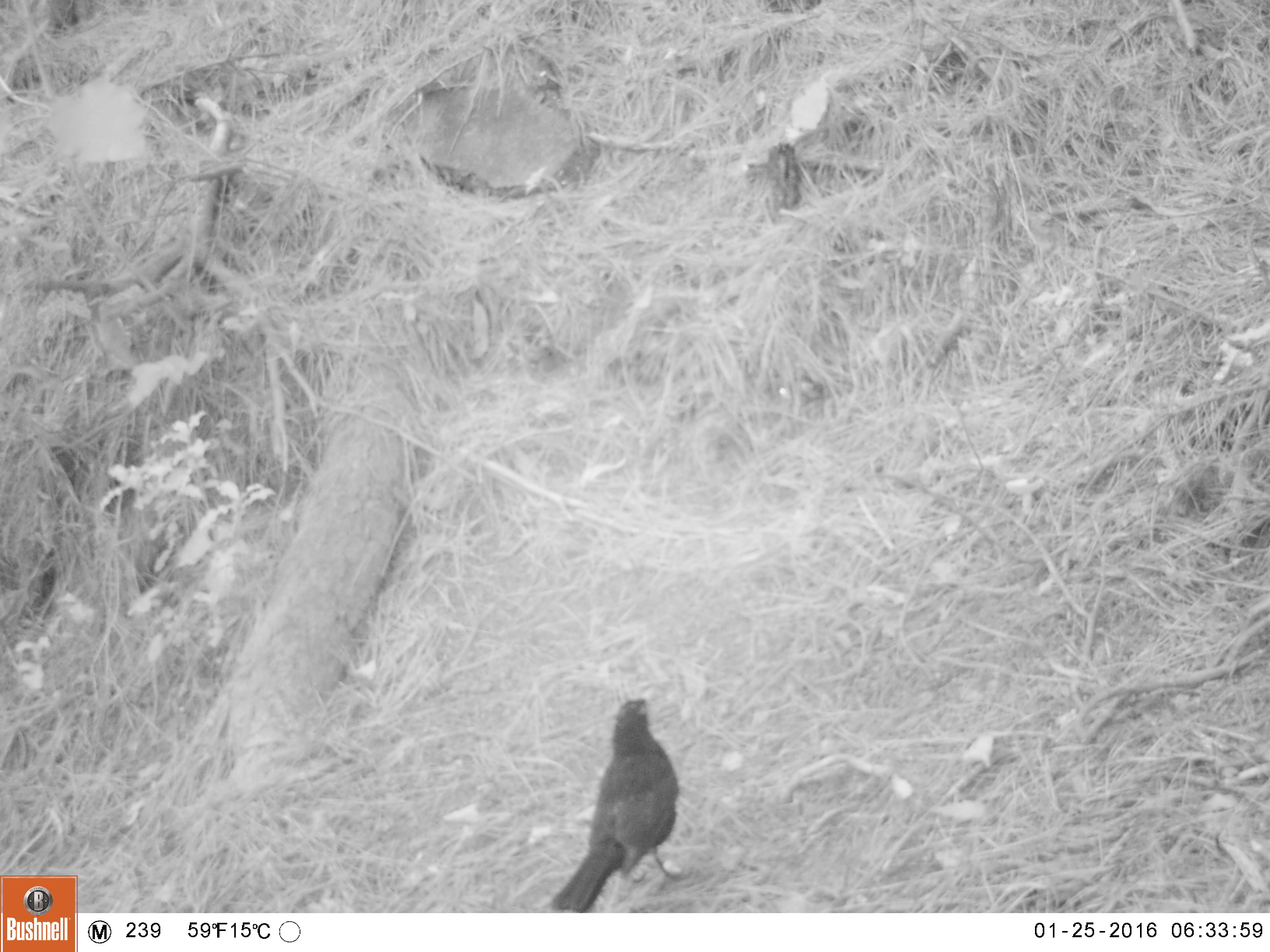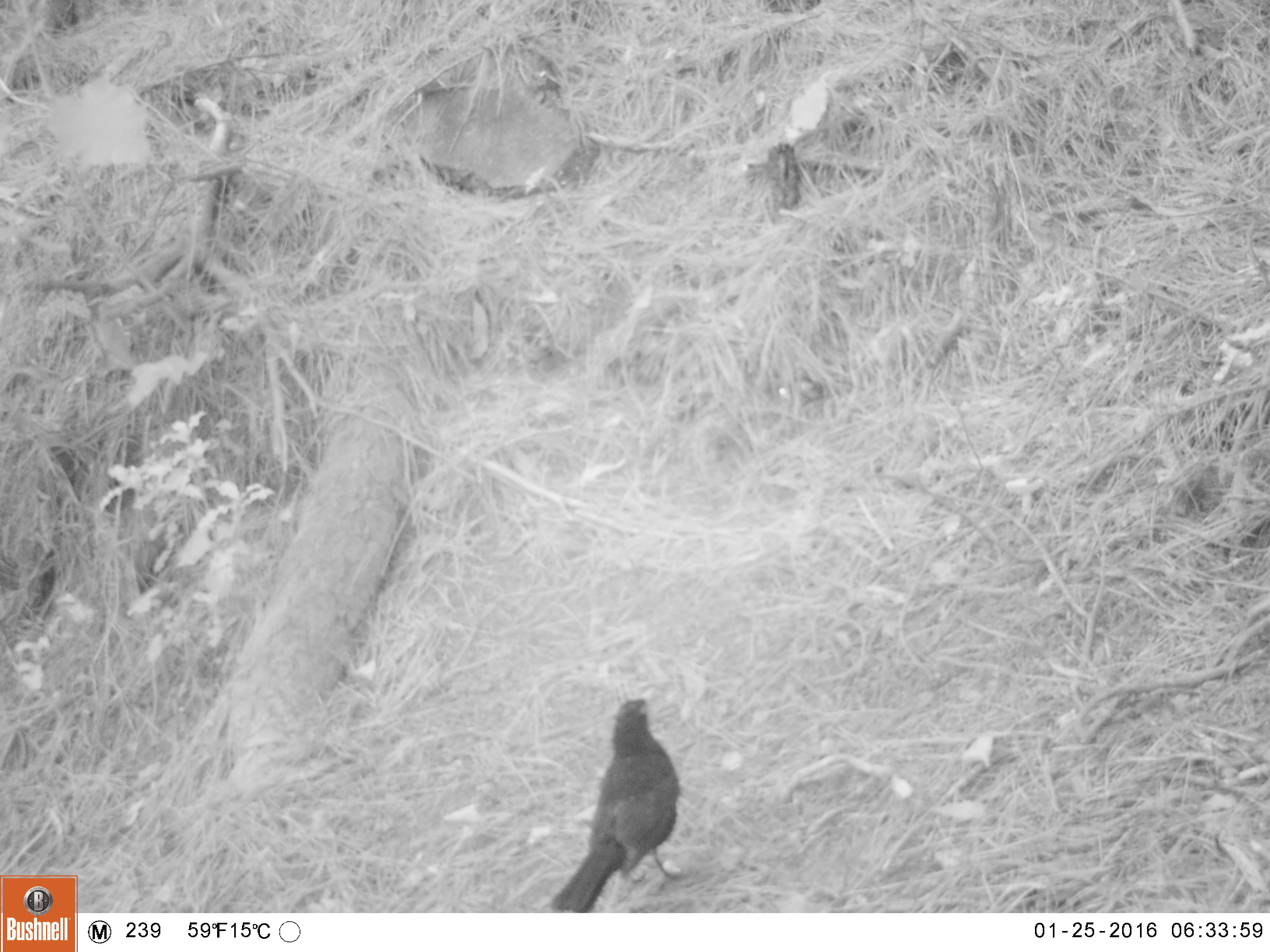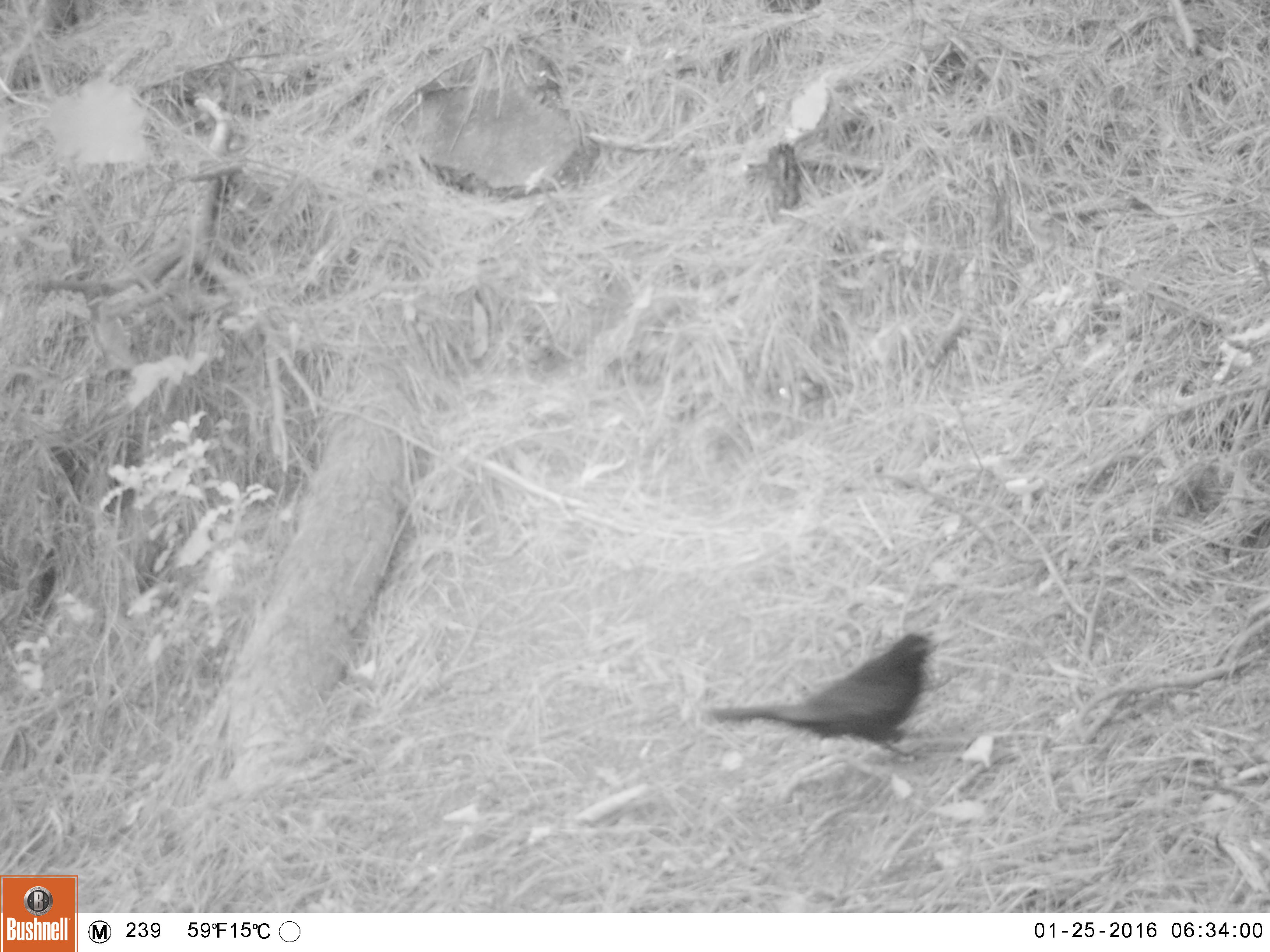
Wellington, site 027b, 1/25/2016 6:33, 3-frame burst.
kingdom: Animalia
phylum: Chordata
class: Aves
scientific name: Aves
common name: bird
Bird (Aves).